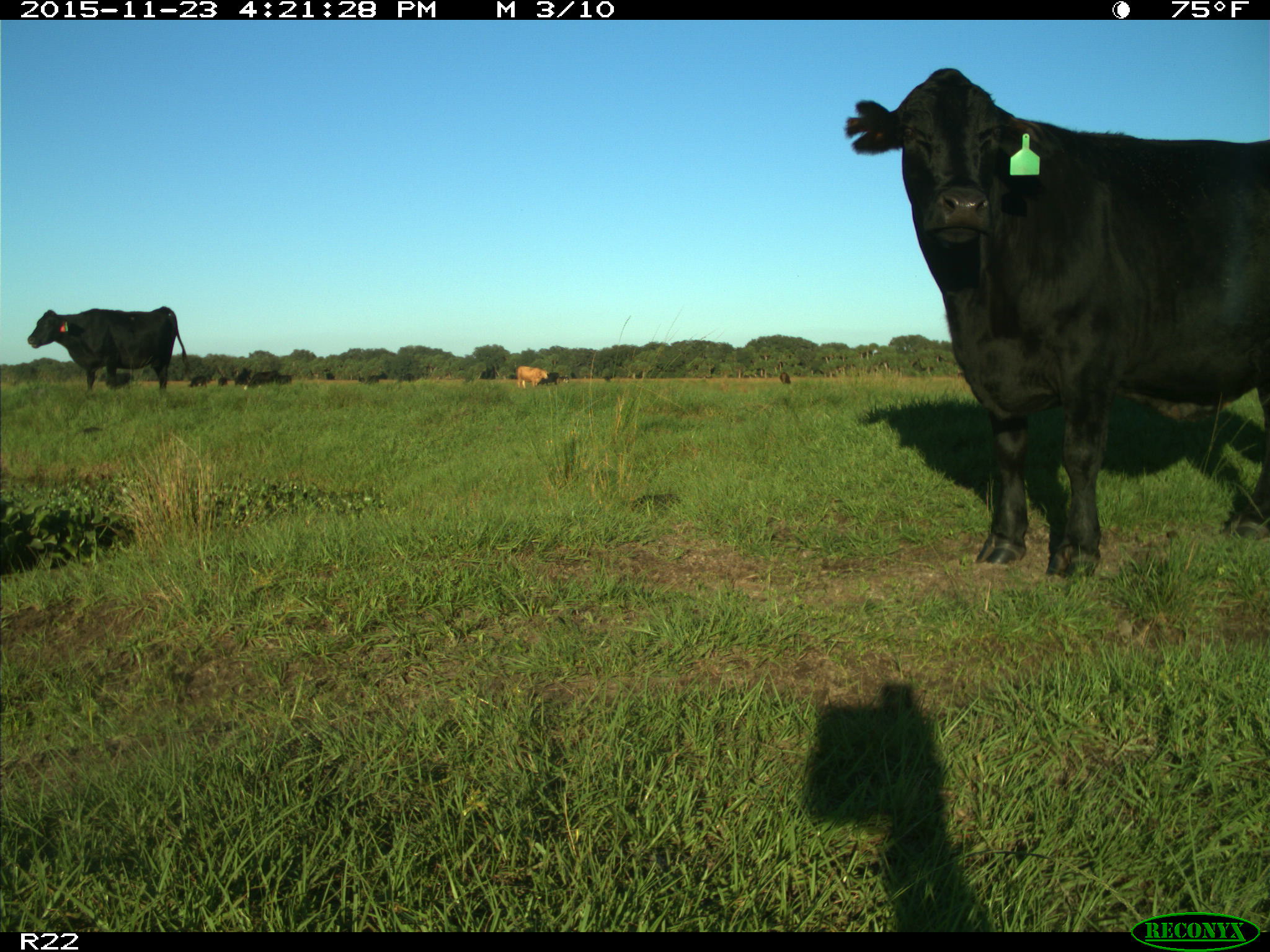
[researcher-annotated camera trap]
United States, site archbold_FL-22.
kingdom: Animalia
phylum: Chordata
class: Mammalia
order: Artiodactyla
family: Bovidae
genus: Bos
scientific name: Bos taurus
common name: domestic cow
Bos taurus (domestic cow).